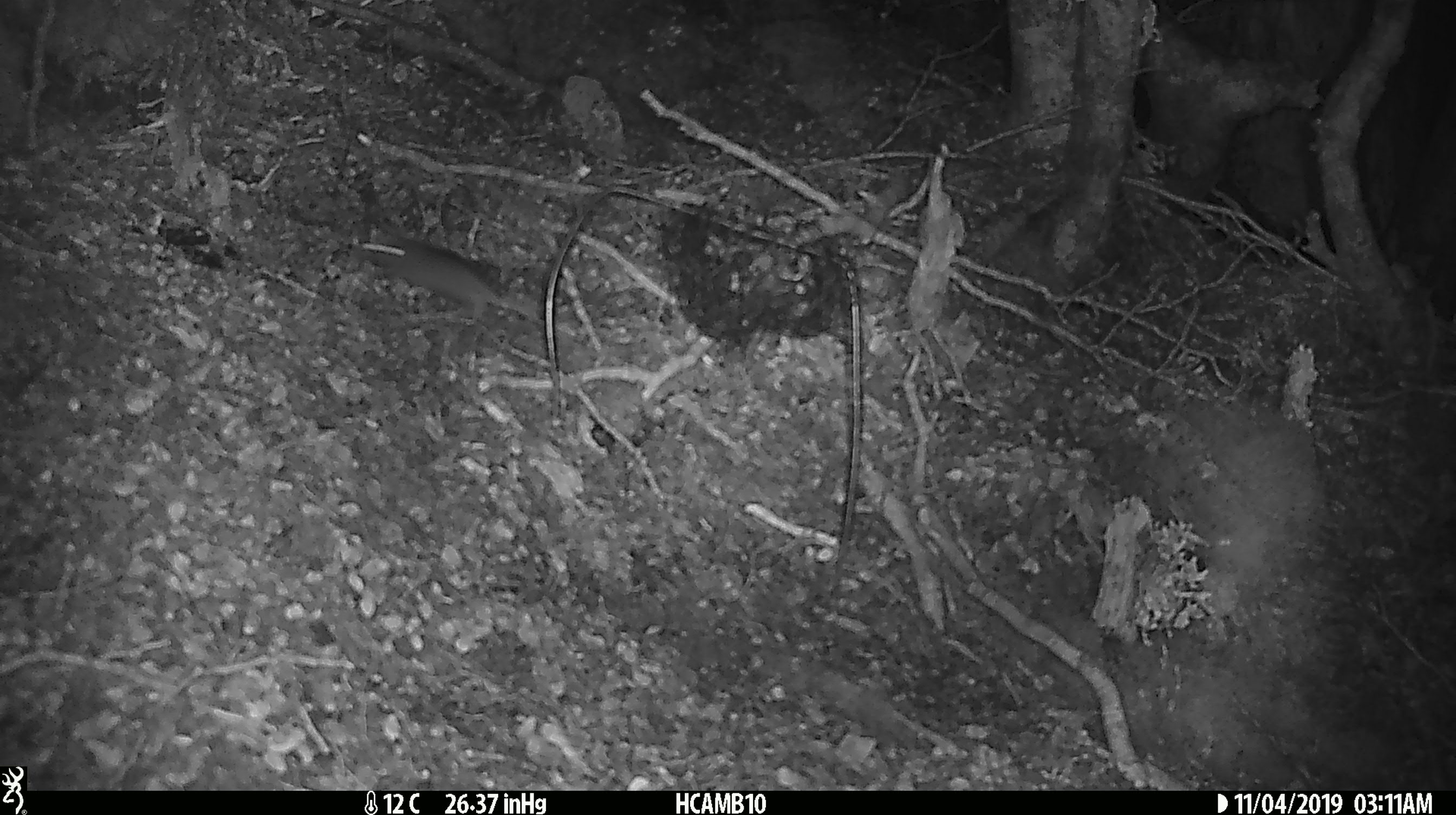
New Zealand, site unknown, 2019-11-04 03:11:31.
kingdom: Animalia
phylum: Chordata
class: Mammalia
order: Rodentia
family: Muridae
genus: Mus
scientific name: Mus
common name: mouse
Mouse (Mus).